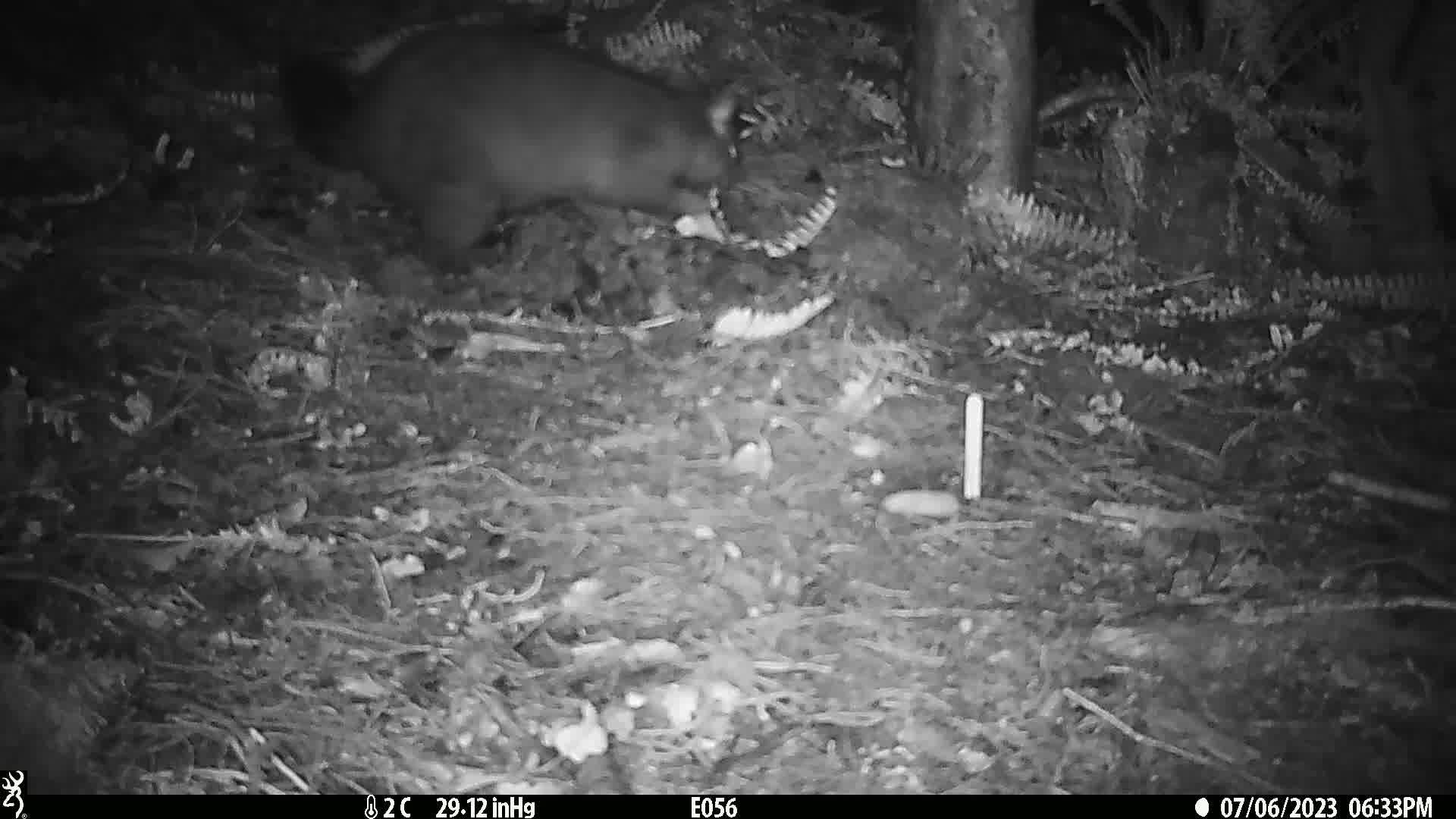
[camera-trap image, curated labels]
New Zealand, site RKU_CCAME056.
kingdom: Animalia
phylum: Chordata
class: Mammalia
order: Diprotodontia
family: Phalangeridae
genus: Trichosurus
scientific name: Trichosurus vulpecula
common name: common brushtail possum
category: possum